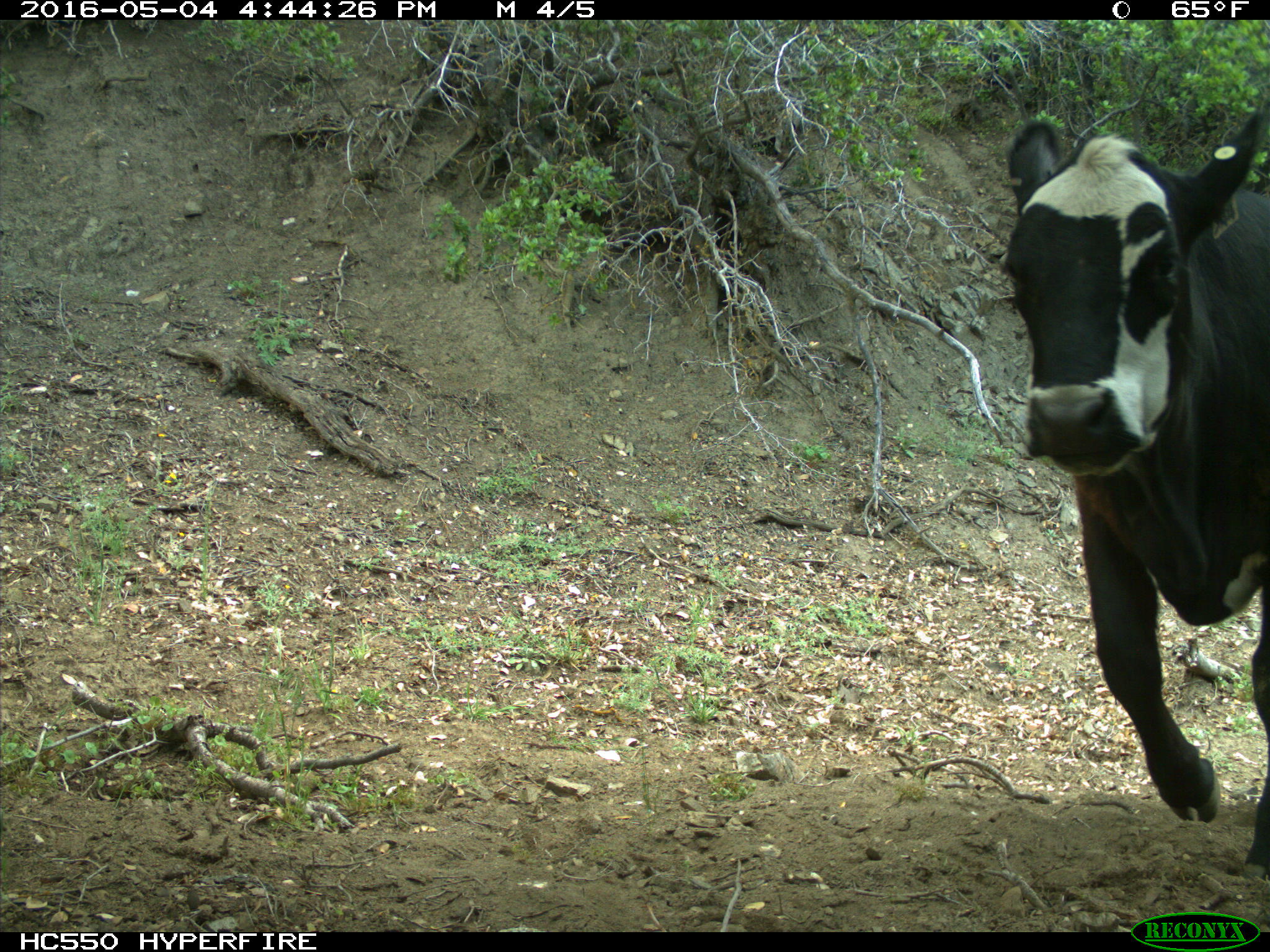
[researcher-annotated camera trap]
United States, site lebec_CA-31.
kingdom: Animalia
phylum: Chordata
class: Mammalia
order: Artiodactyla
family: Bovidae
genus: Bos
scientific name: Bos taurus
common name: domestic cow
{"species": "Bos taurus (domestic cow)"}